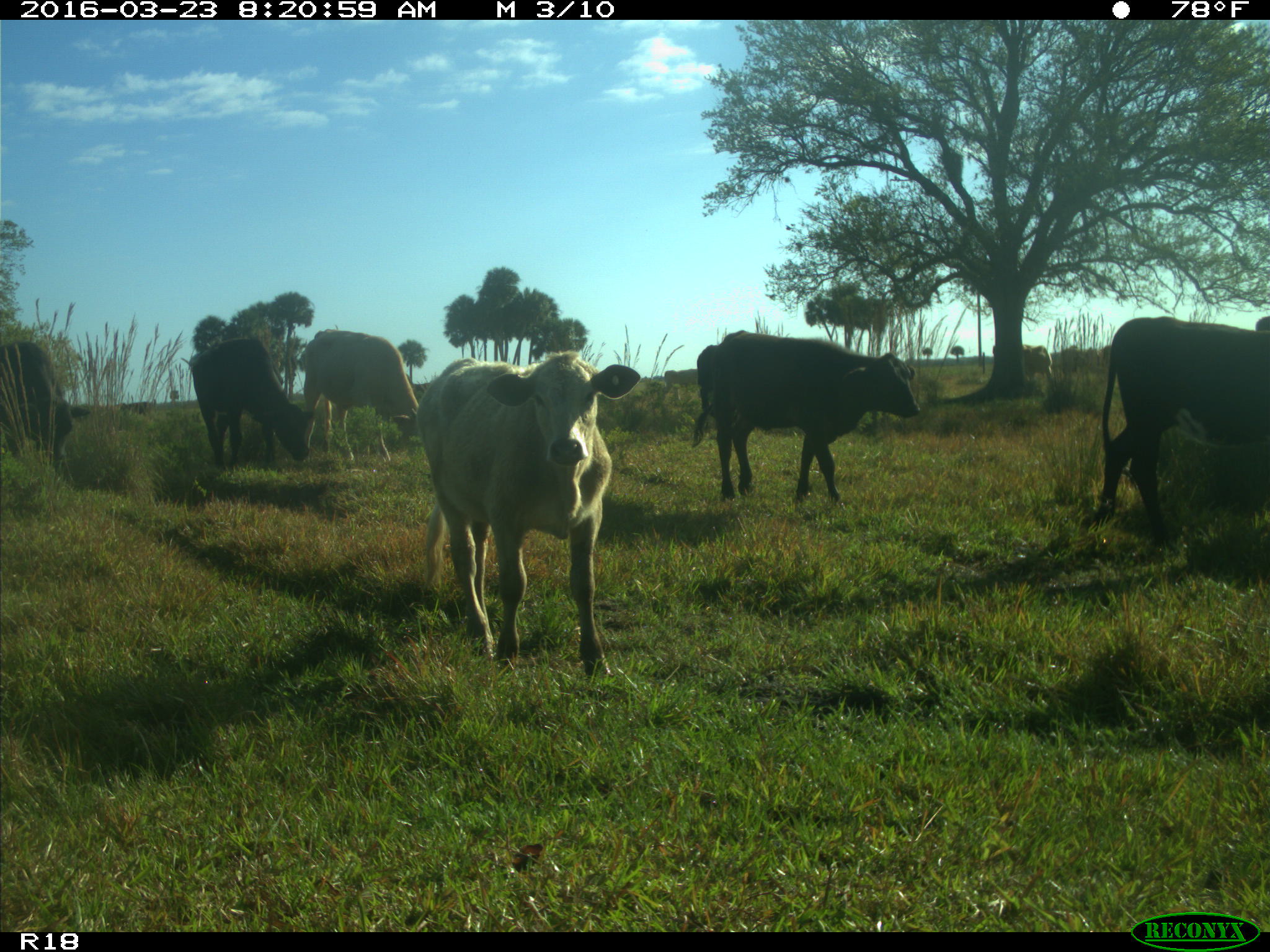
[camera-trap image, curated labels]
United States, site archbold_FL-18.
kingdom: Animalia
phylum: Chordata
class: Mammalia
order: Artiodactyla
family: Bovidae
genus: Bos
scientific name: Bos taurus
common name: domestic cow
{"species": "Bos taurus (domestic cow)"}